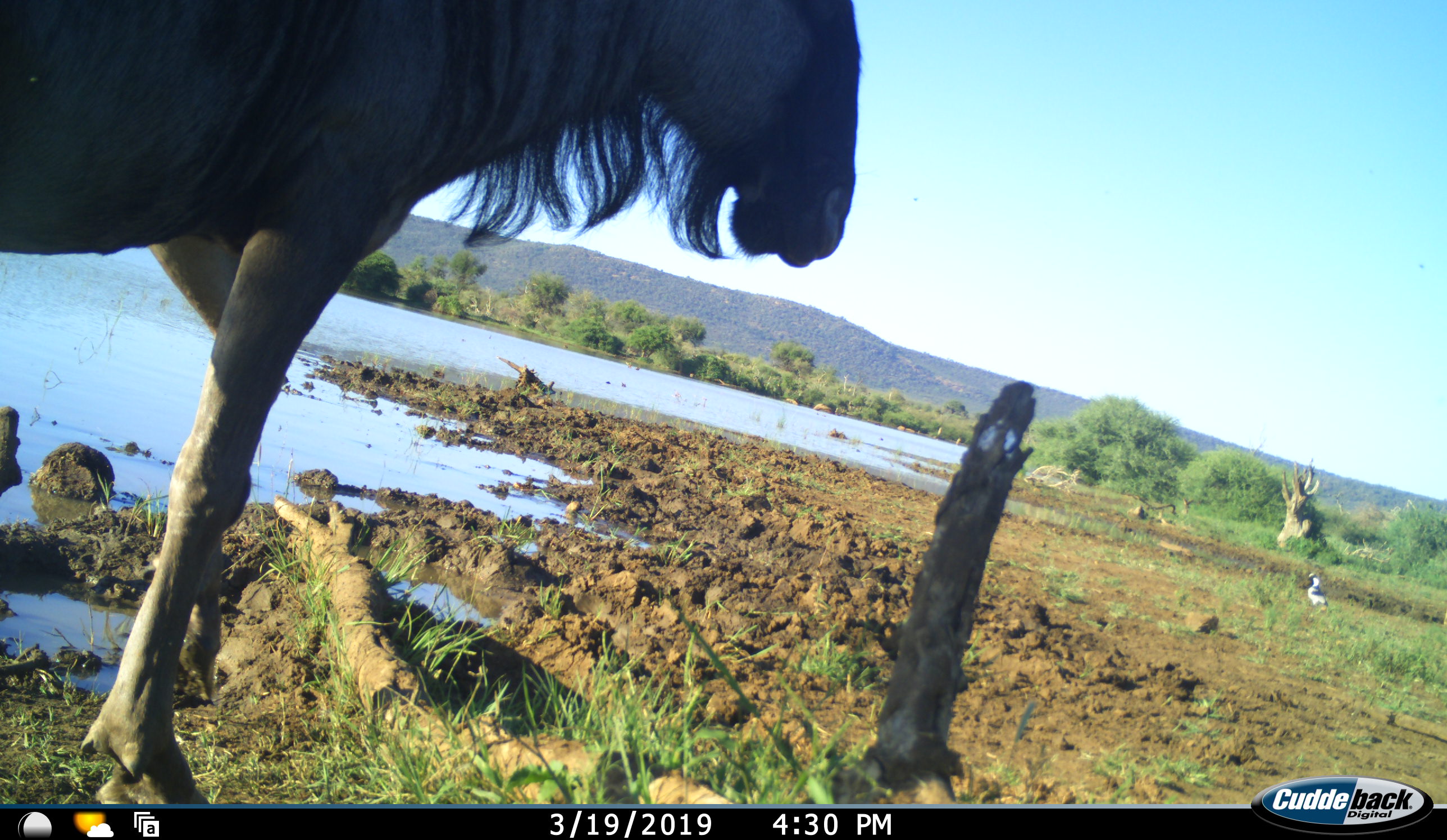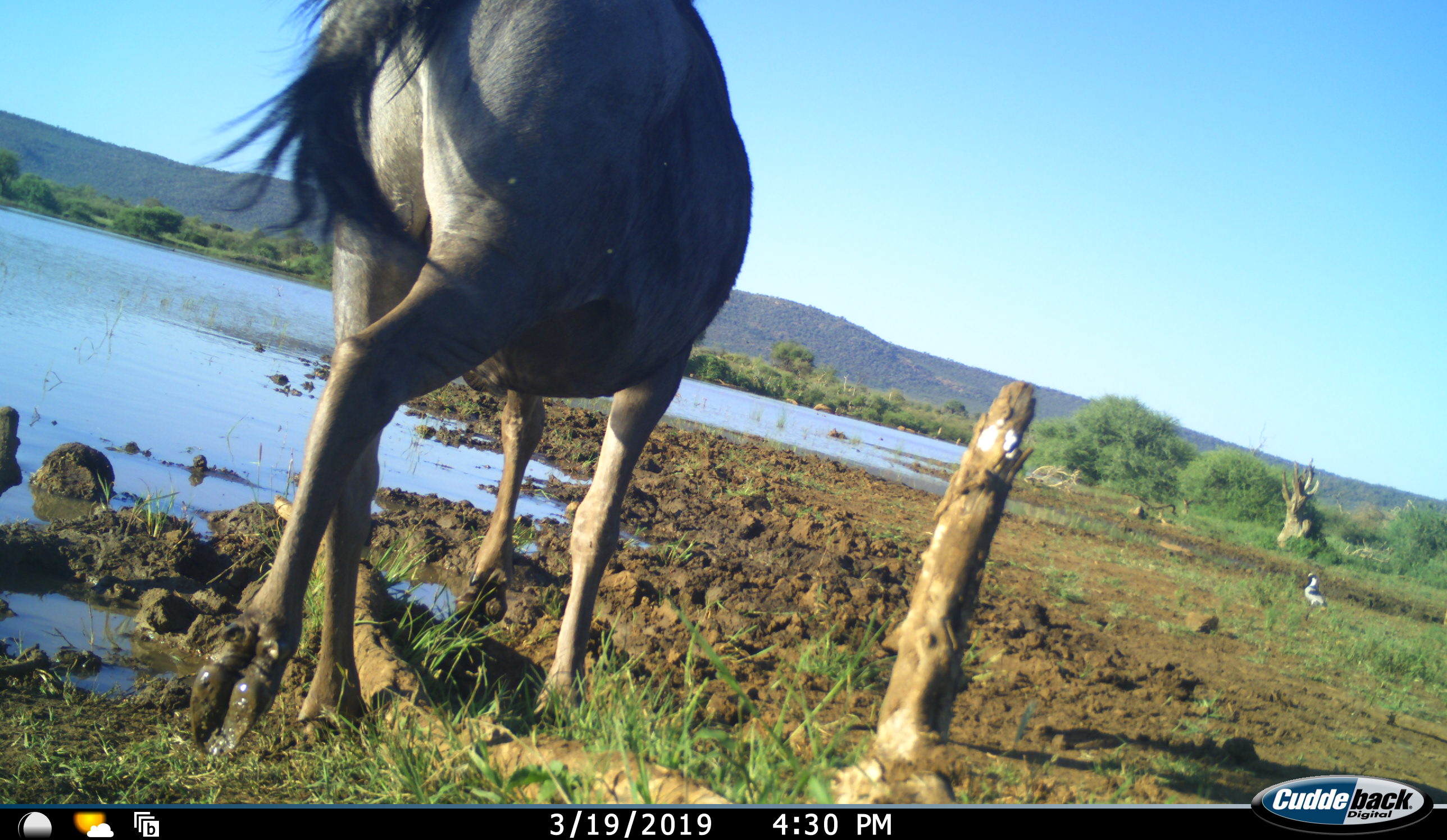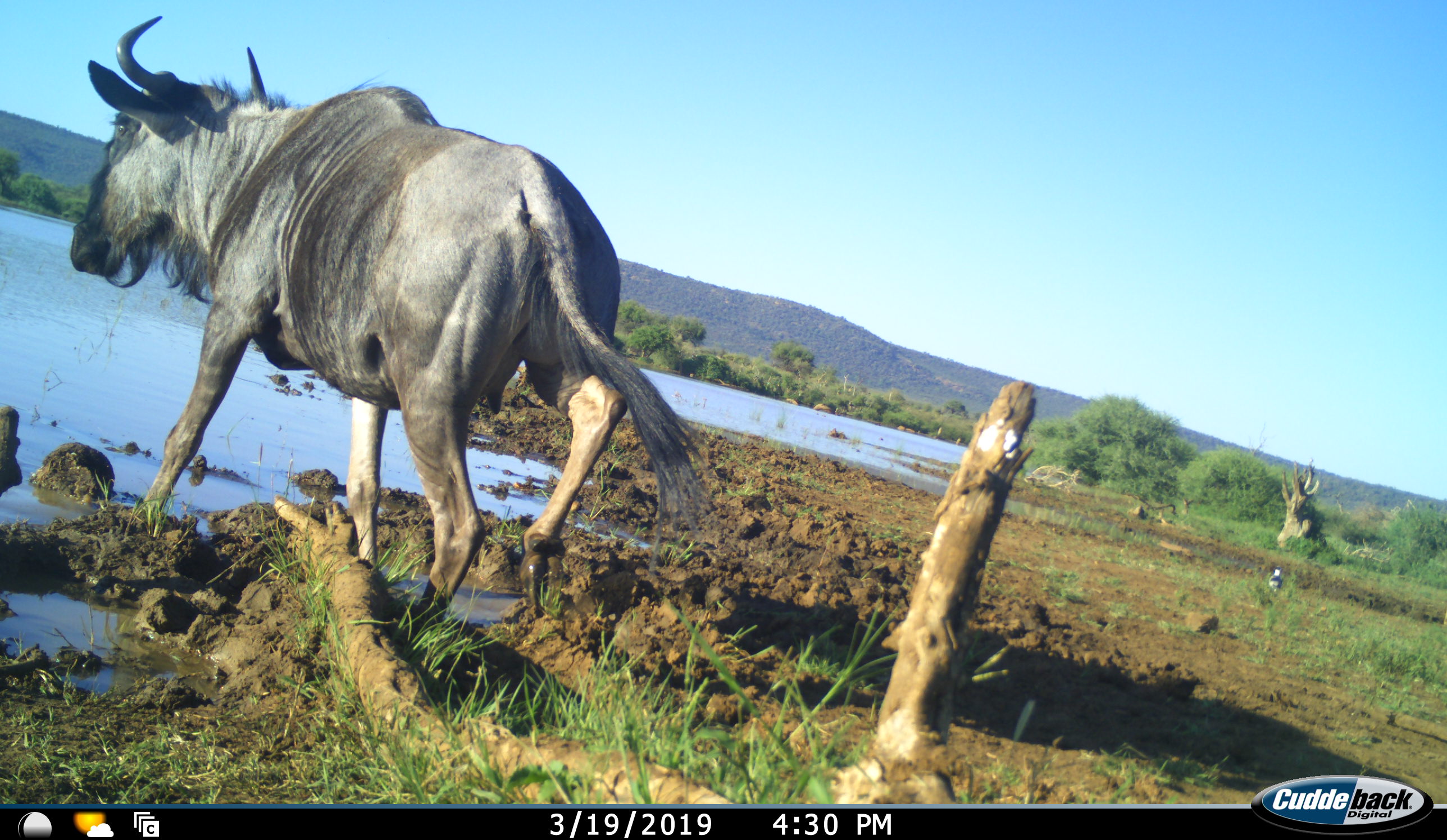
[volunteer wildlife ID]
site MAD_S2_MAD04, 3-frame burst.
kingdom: Animalia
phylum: Chordata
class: Mammalia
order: Artiodactyla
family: Bovidae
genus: Connochaetes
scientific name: Connochaetes taurinus taurinus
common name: blue wildebeest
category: wildebeestblue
Wildebeestblue (blue wildebeest) (Connochaetes taurinus taurinus), count 1. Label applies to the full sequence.